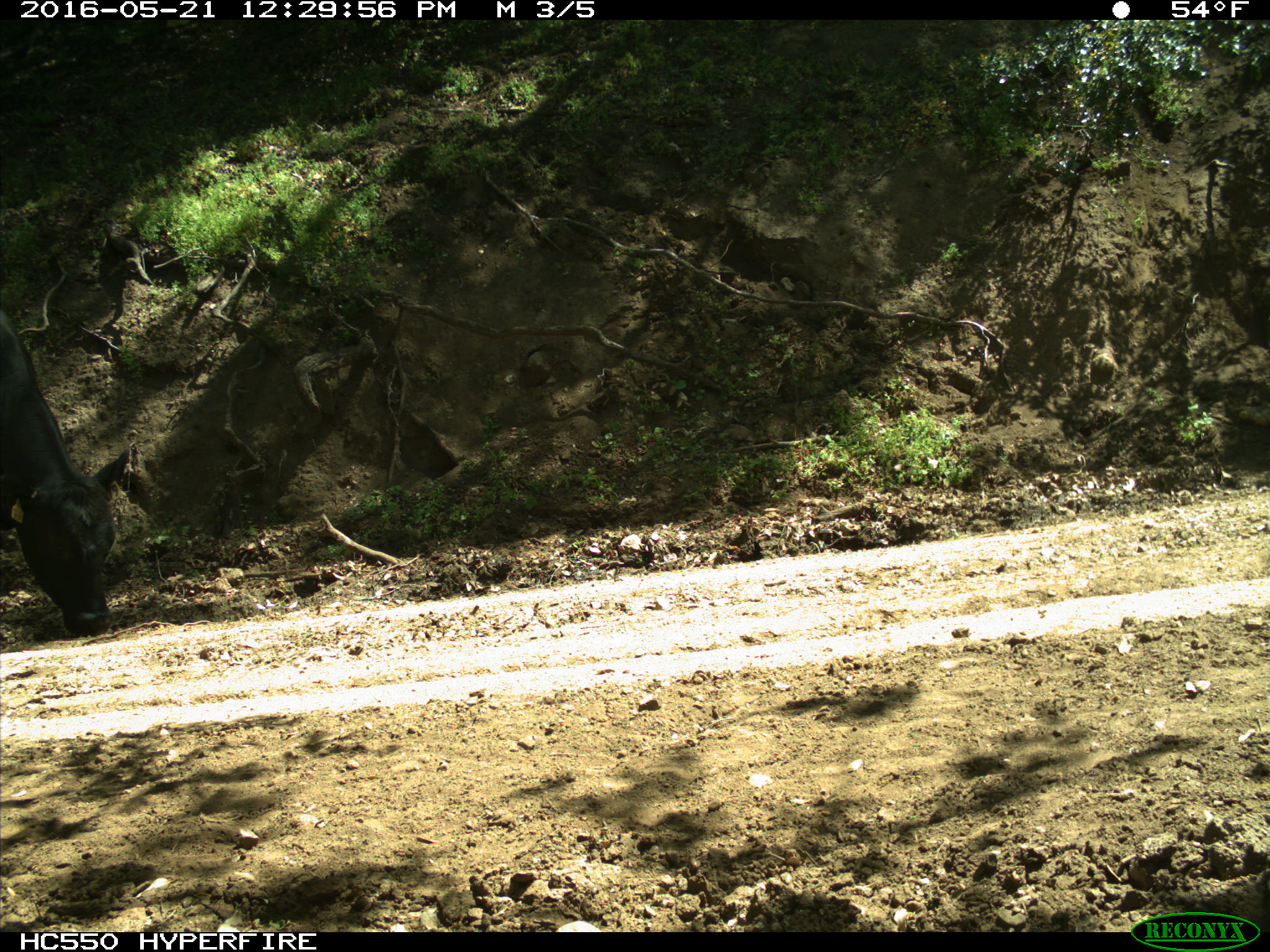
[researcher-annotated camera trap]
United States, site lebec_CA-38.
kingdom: Animalia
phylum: Chordata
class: Mammalia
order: Artiodactyla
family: Bovidae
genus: Bos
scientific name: Bos taurus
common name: domestic cow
Bos taurus (domestic cow).